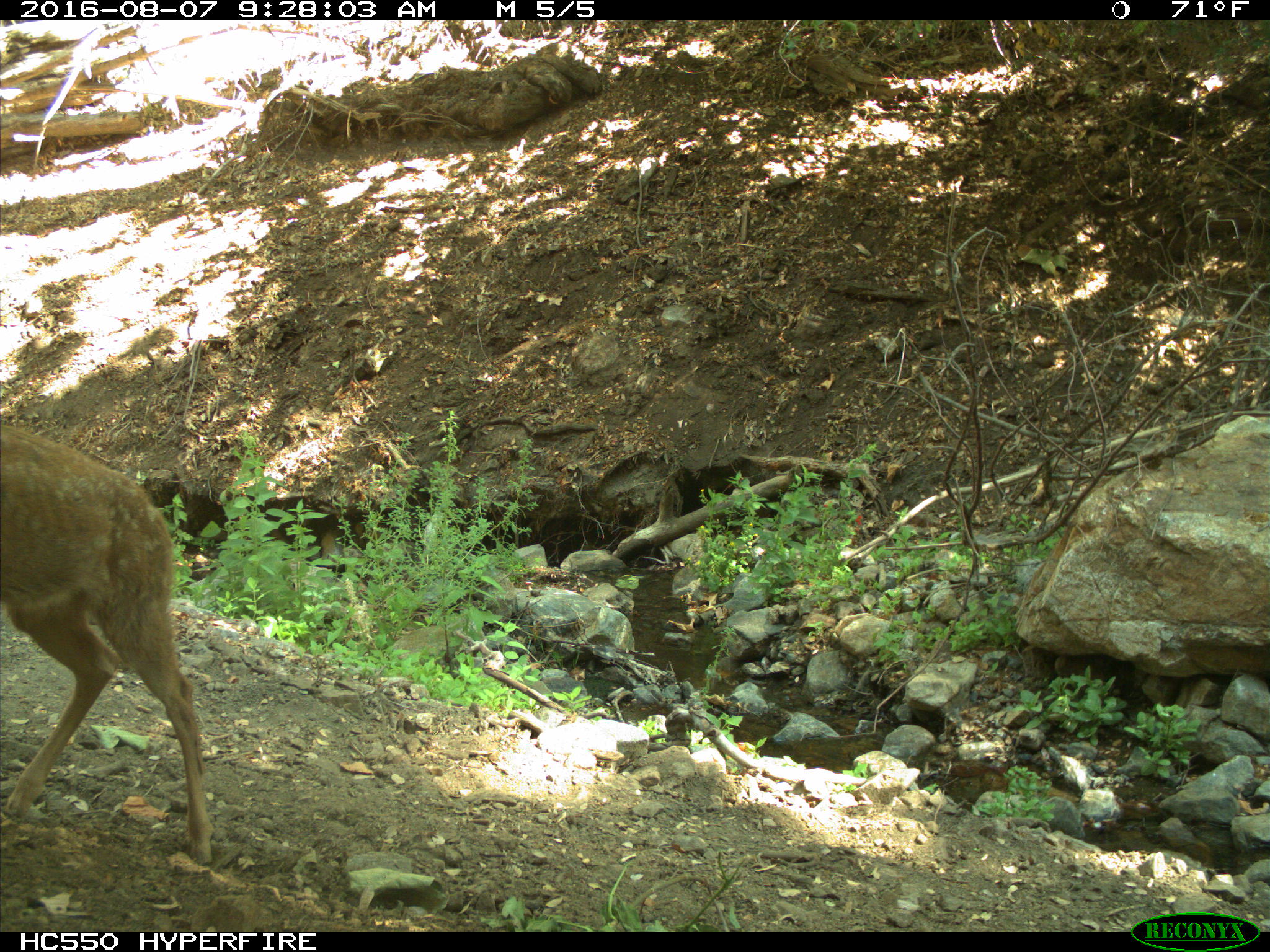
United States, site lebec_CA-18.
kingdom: Animalia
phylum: Chordata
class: Mammalia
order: Artiodactyla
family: Cervidae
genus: Odocoileus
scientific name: Odocoileus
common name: deer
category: unidentified deer